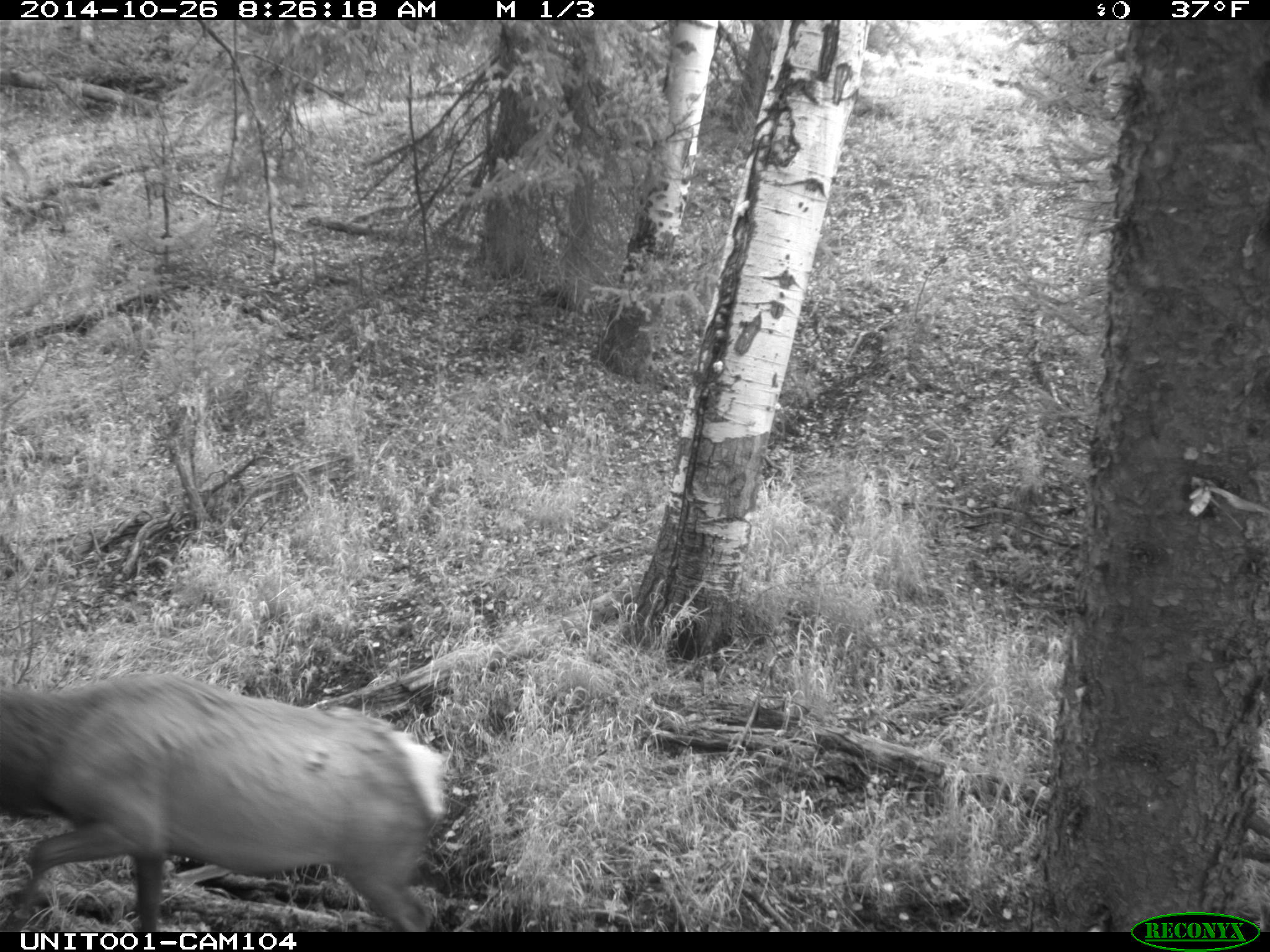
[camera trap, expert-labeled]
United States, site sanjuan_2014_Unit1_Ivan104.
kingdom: Animalia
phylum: Chordata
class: Mammalia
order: Artiodactyla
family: Cervidae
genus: Cervus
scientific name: Cervus elaphus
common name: red deer